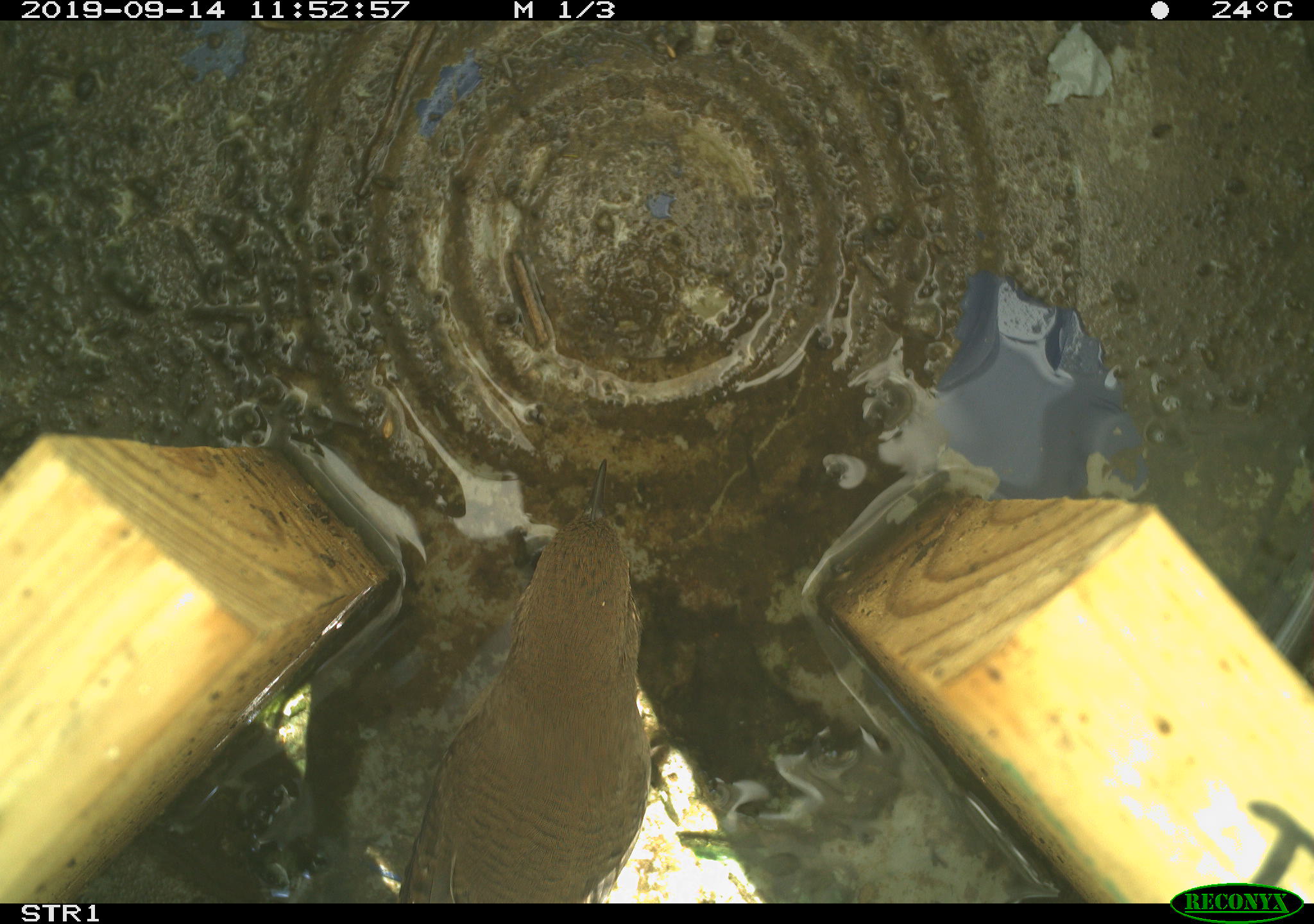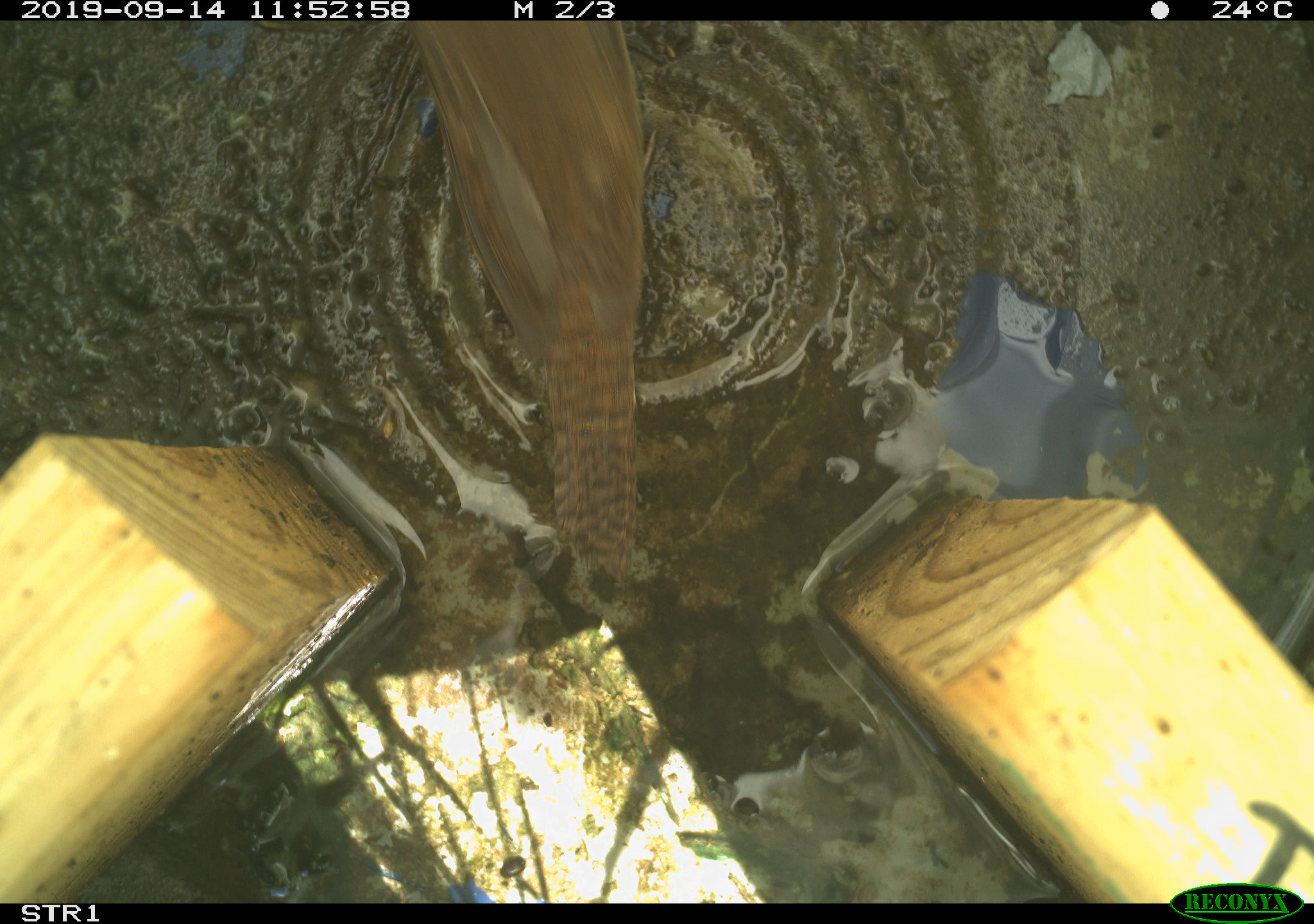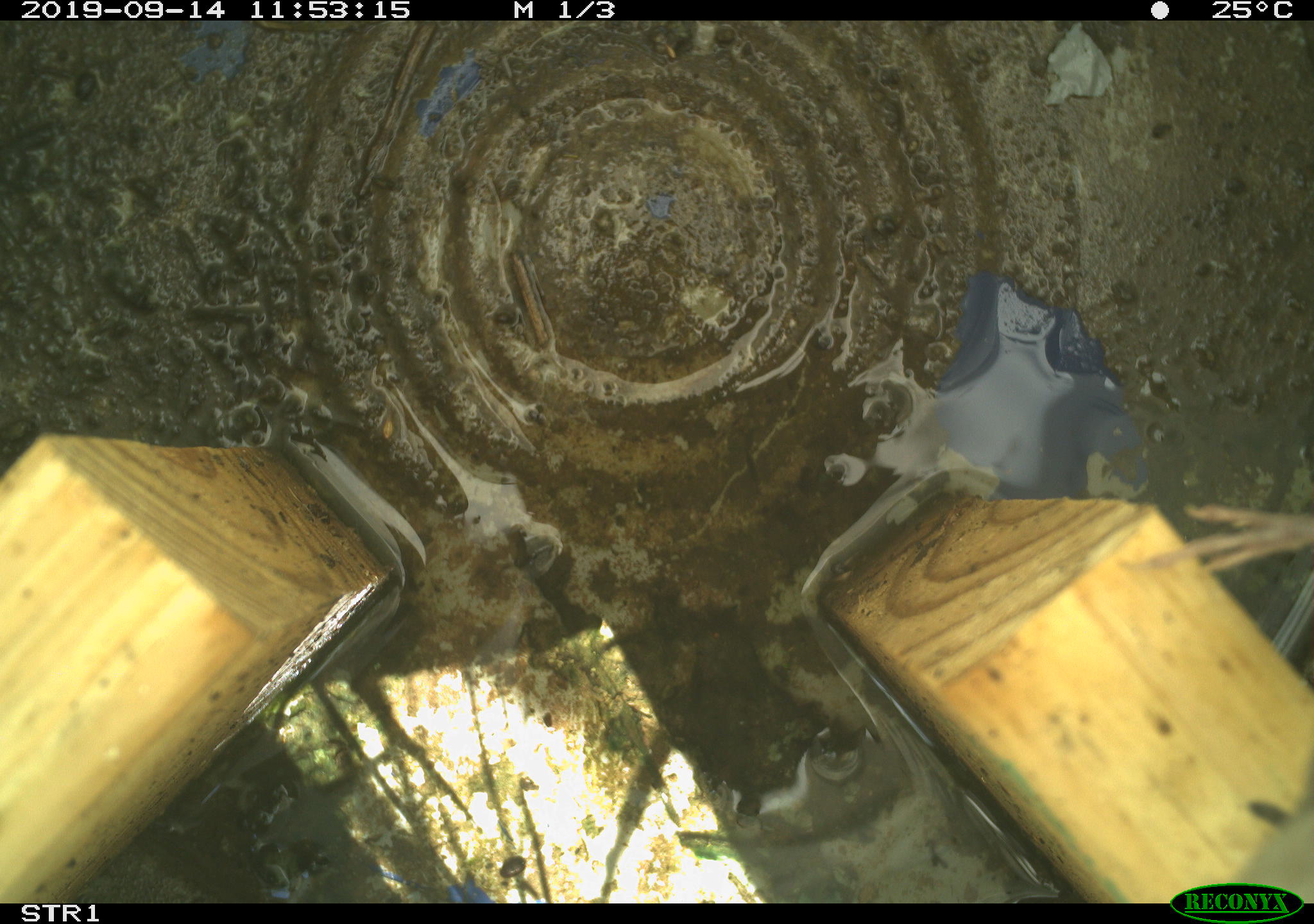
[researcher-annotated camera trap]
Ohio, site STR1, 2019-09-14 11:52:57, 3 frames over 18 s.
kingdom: Animalia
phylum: Chordata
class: Aves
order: Passeriformes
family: Troglodytidae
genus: Troglodytes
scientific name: Troglodytes aedon aedon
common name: northern house wren